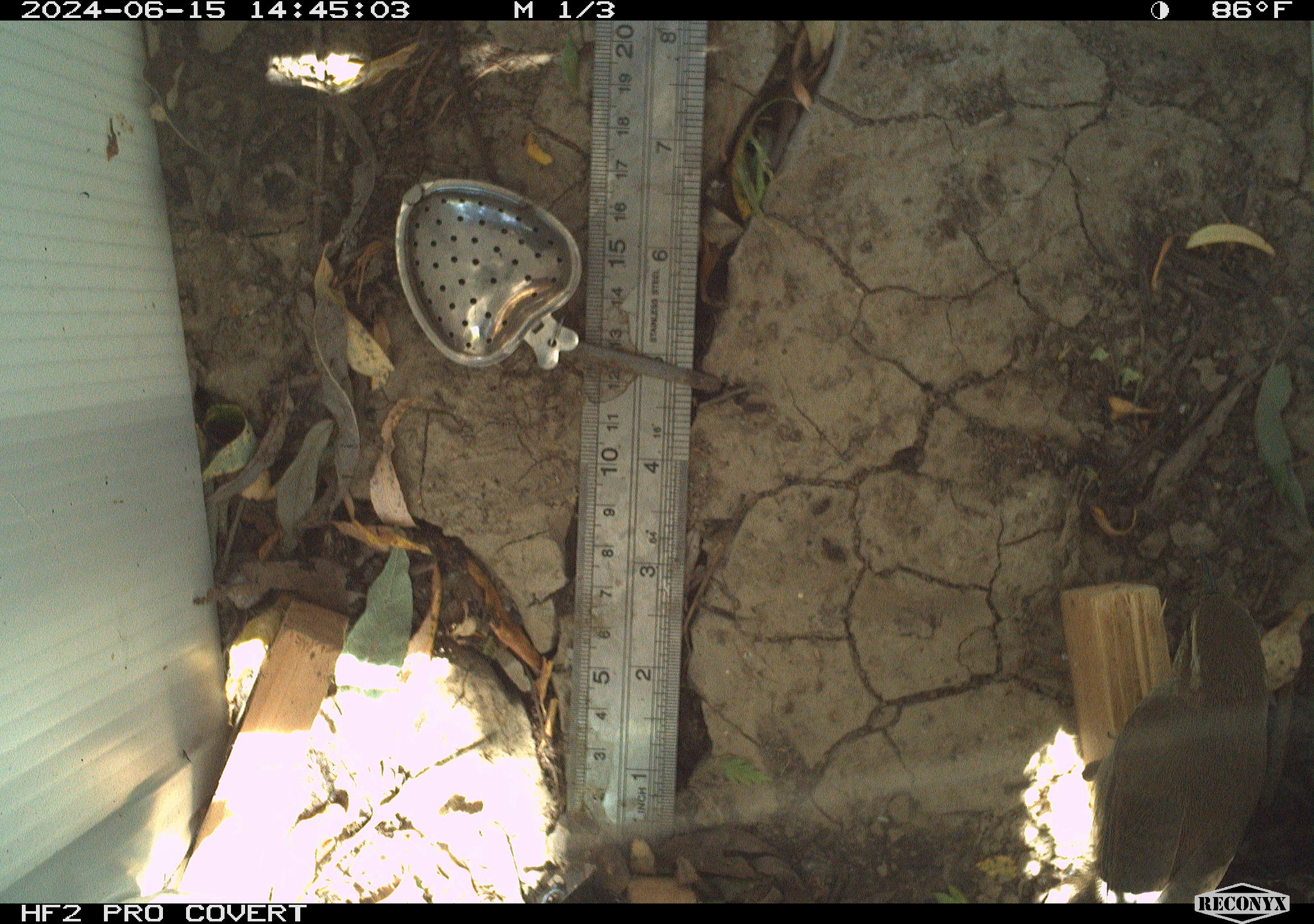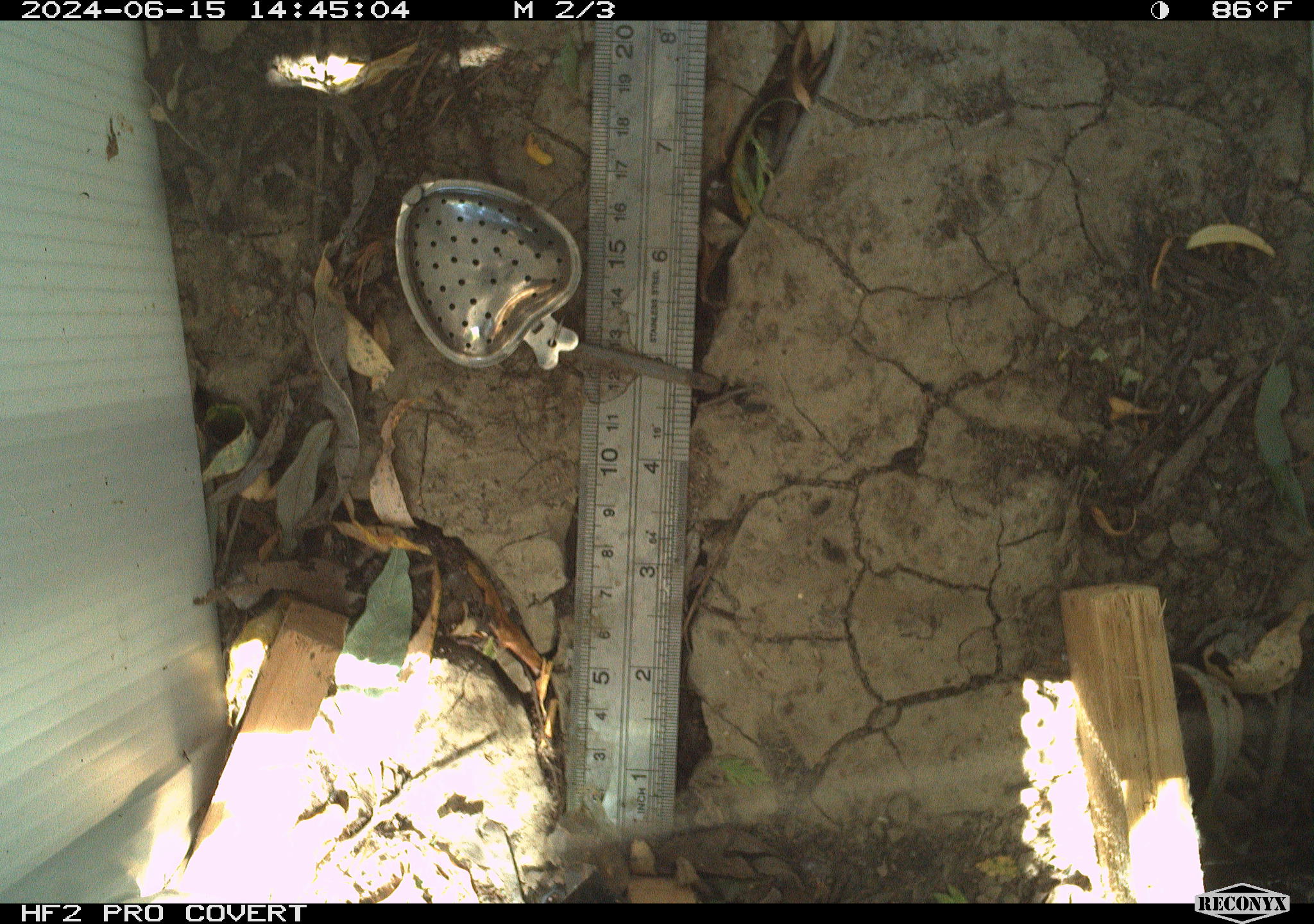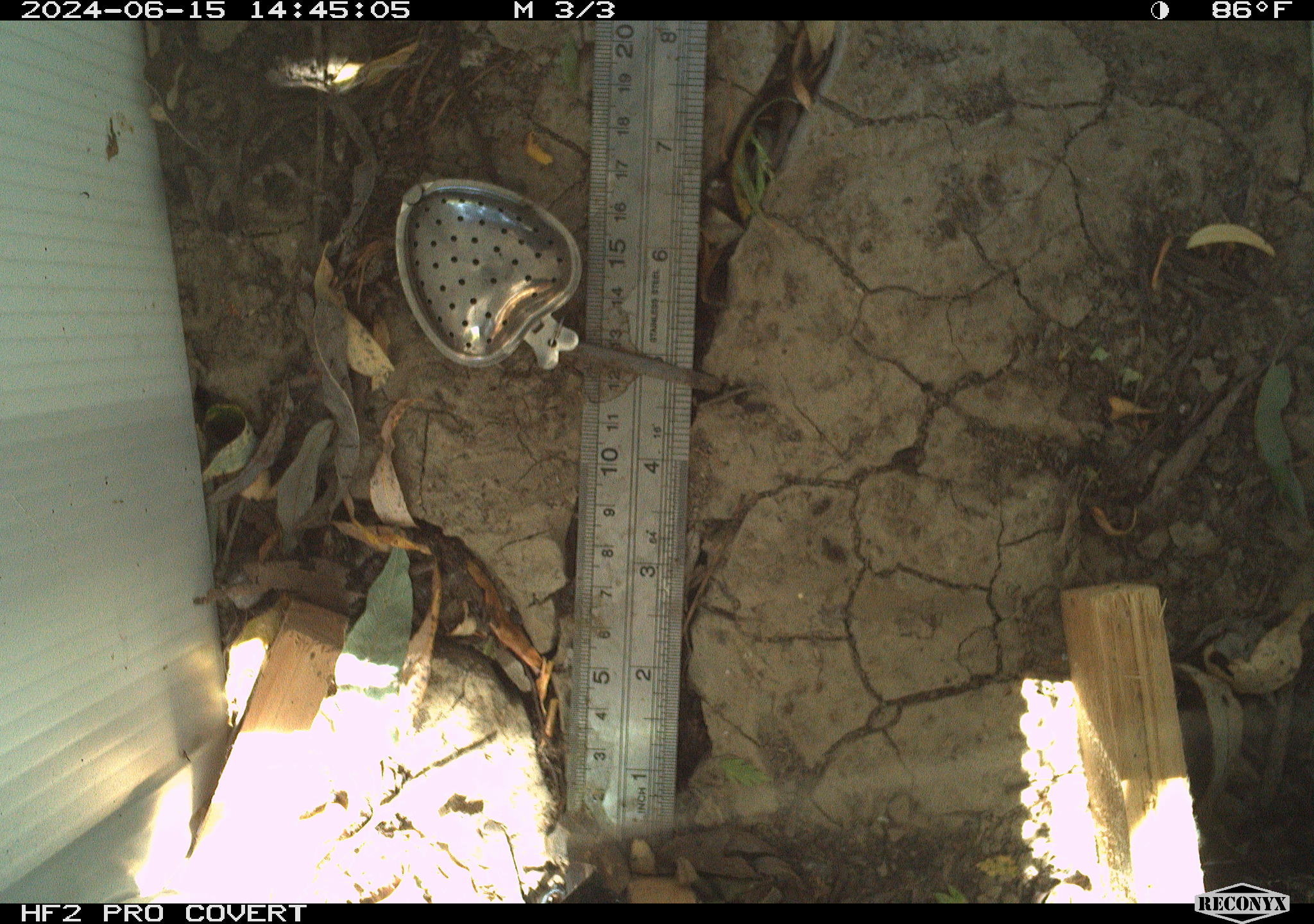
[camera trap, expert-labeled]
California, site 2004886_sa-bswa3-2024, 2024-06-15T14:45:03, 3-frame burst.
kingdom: Animalia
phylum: Chordata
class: Aves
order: Passeriformes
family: Troglodytidae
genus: Thryomanes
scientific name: Thryomanes bewickii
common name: bewick's wren